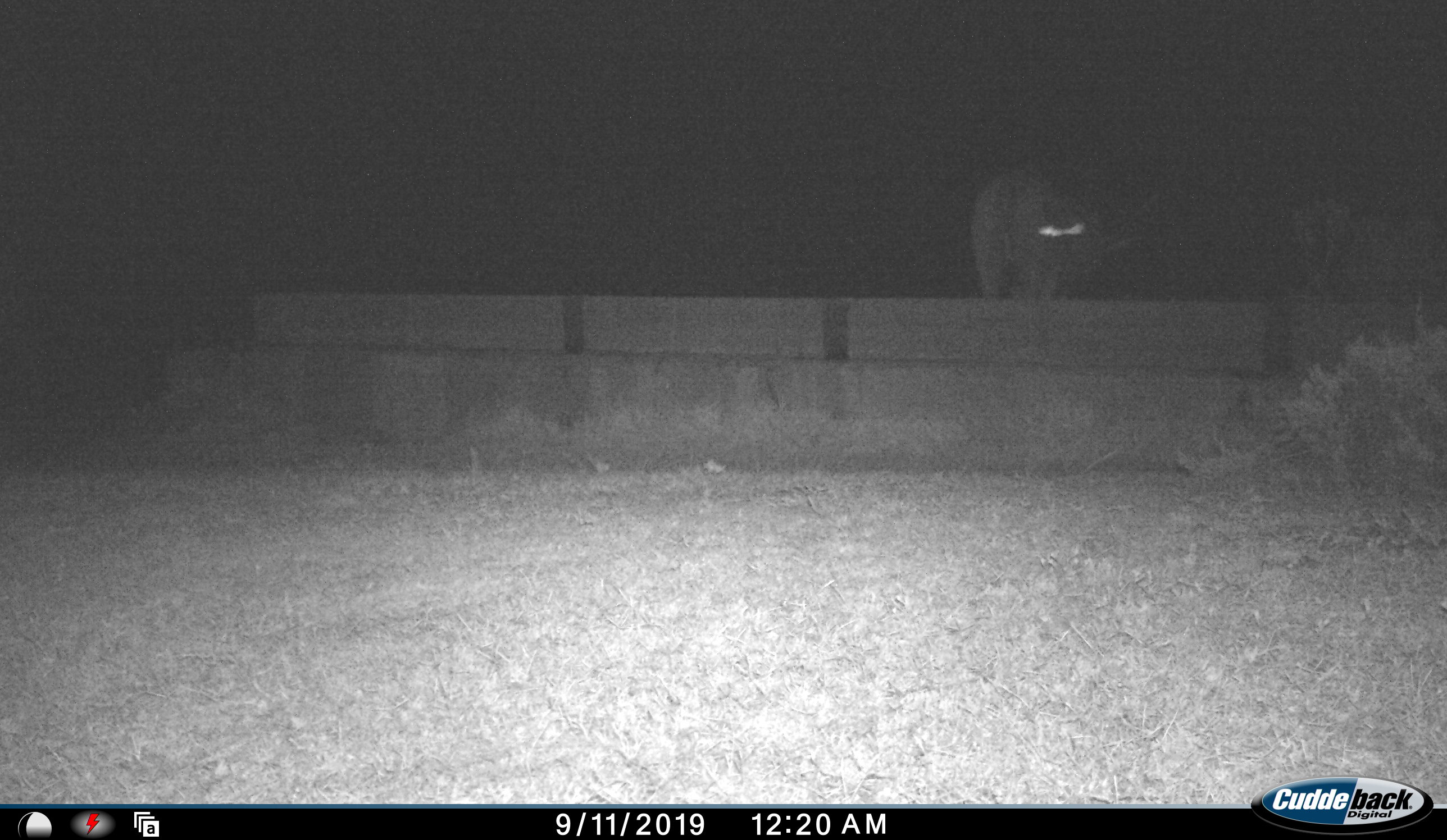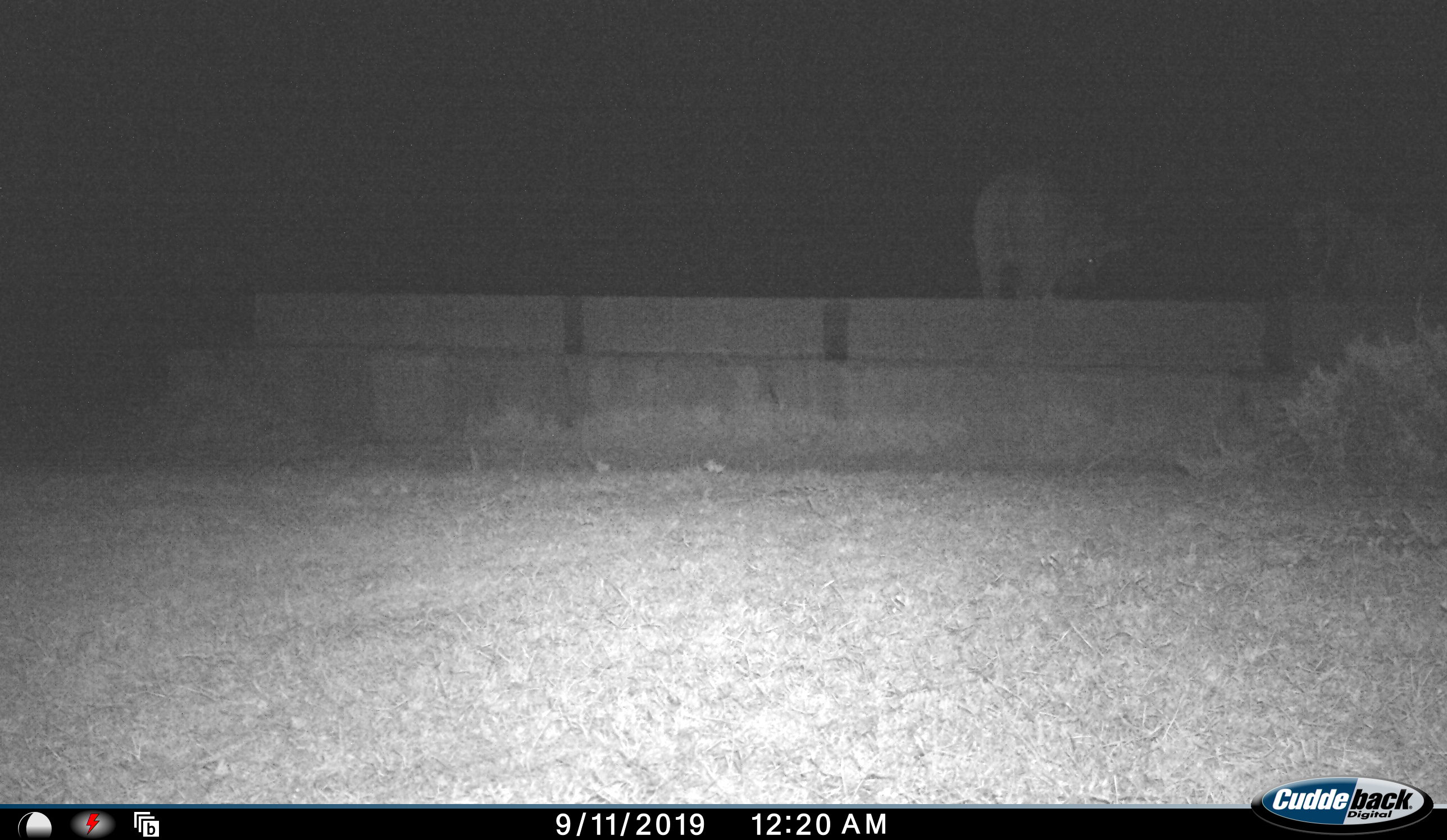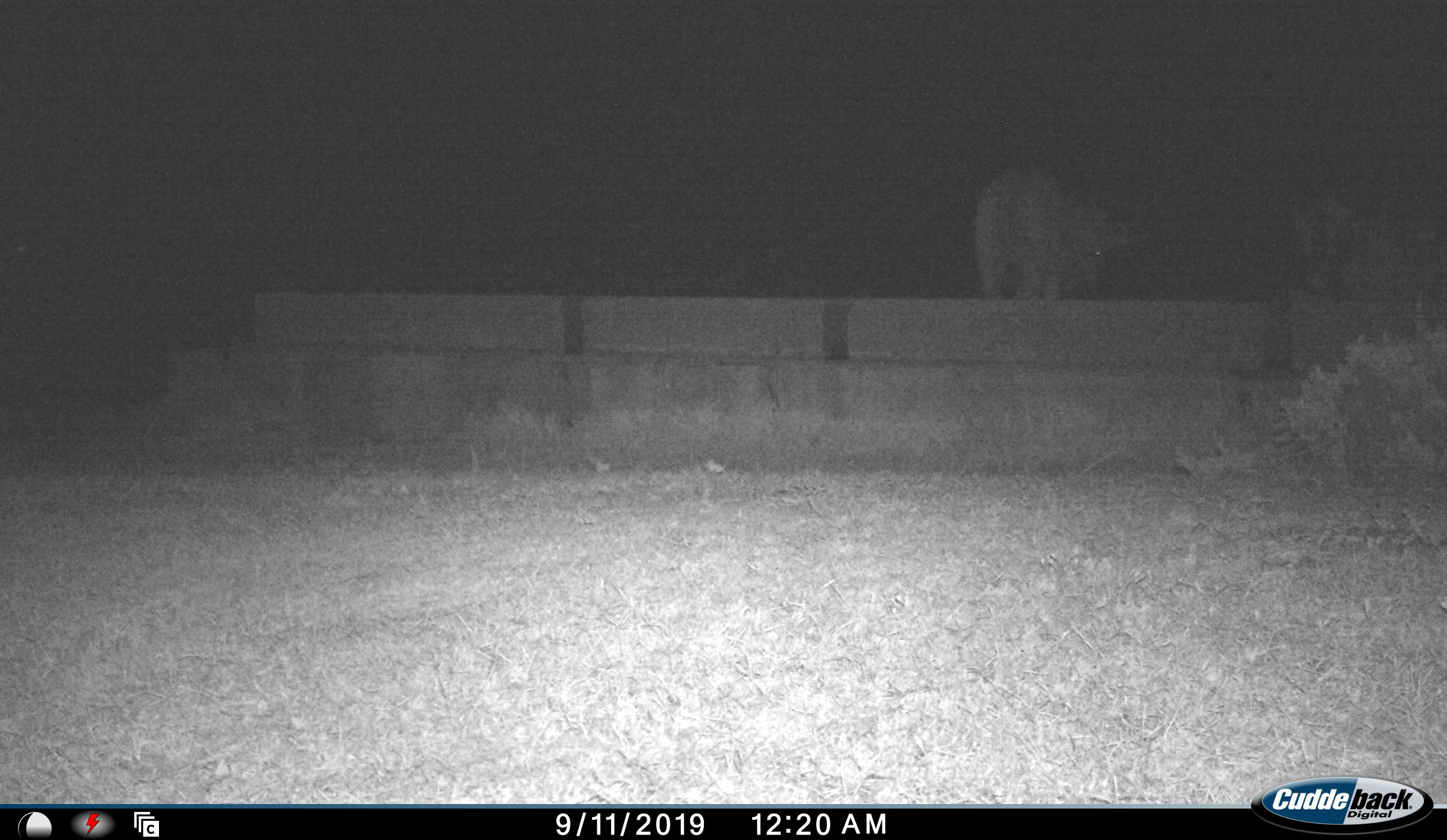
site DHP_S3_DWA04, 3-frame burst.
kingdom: Animalia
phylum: Chordata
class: Mammalia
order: Artiodactyla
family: Bovidae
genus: Tragelaphus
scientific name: Tragelaphus oryx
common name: eland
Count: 1.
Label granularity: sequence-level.